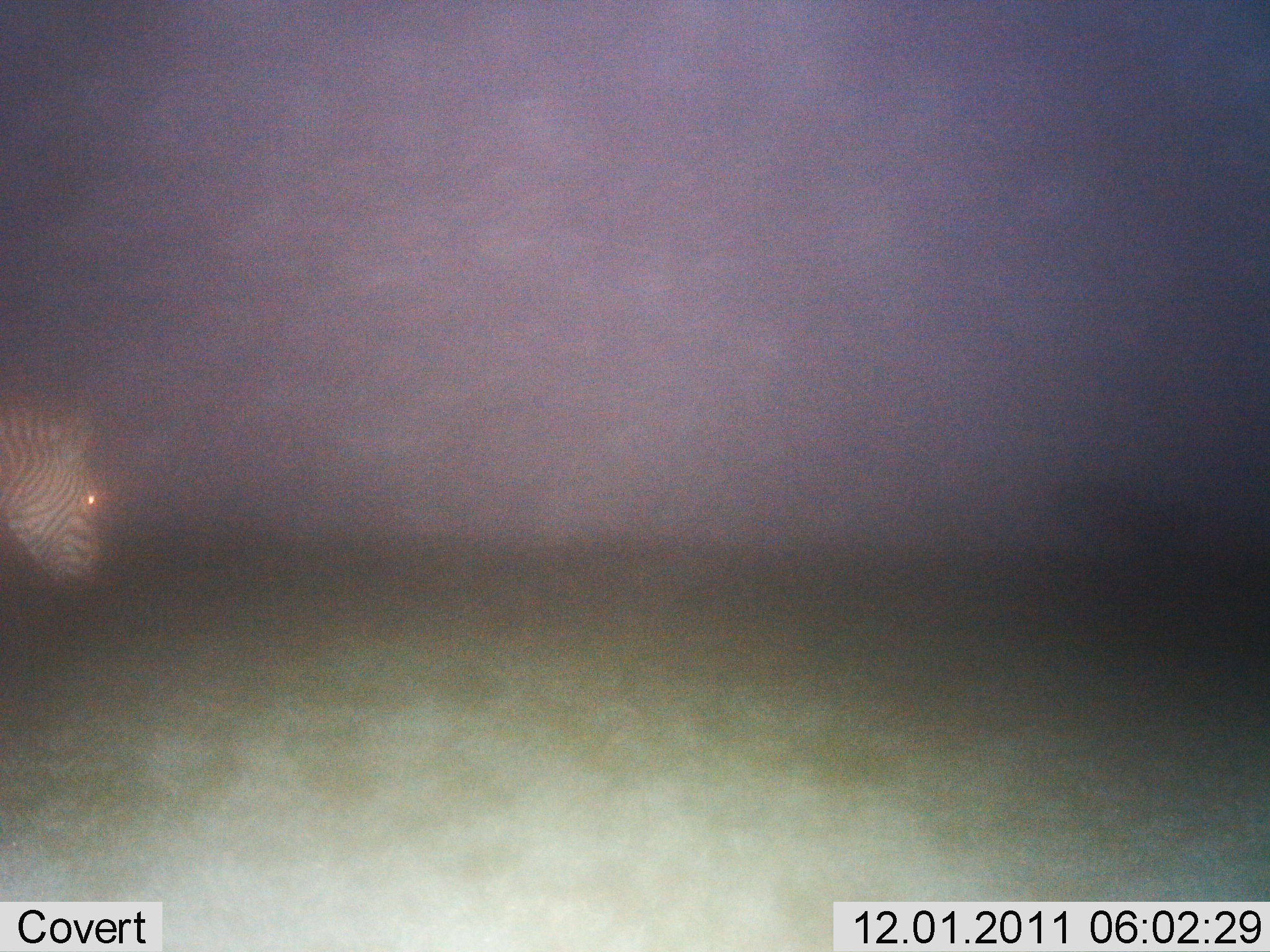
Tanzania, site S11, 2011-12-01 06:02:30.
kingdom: Animalia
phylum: Chordata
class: Mammalia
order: Perissodactyla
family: Equidae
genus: Equus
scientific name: Equus quagga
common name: plains zebra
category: zebra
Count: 1.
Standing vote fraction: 57%.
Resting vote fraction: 0%.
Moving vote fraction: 43%.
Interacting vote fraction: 0%.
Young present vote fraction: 0%.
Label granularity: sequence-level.